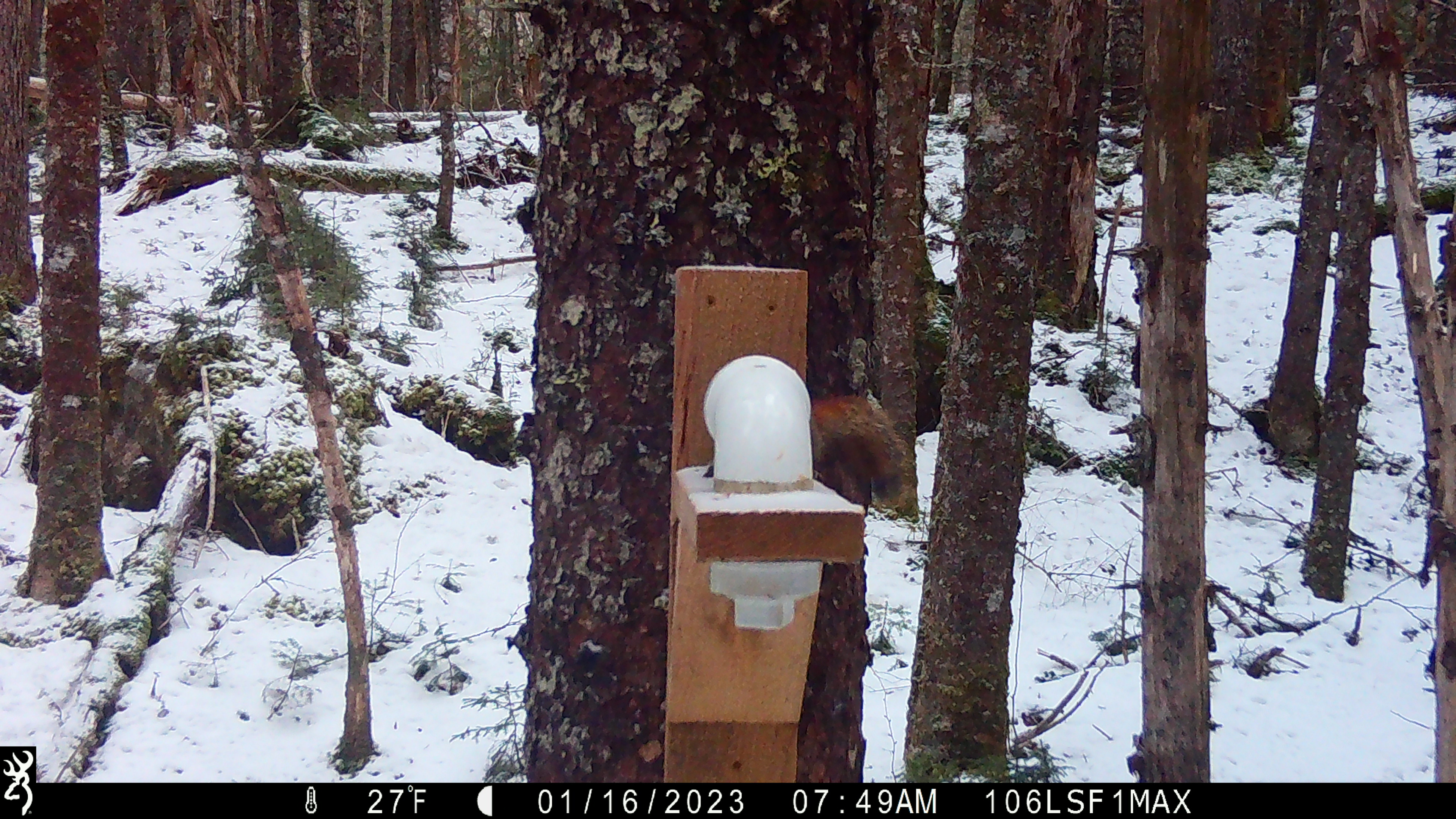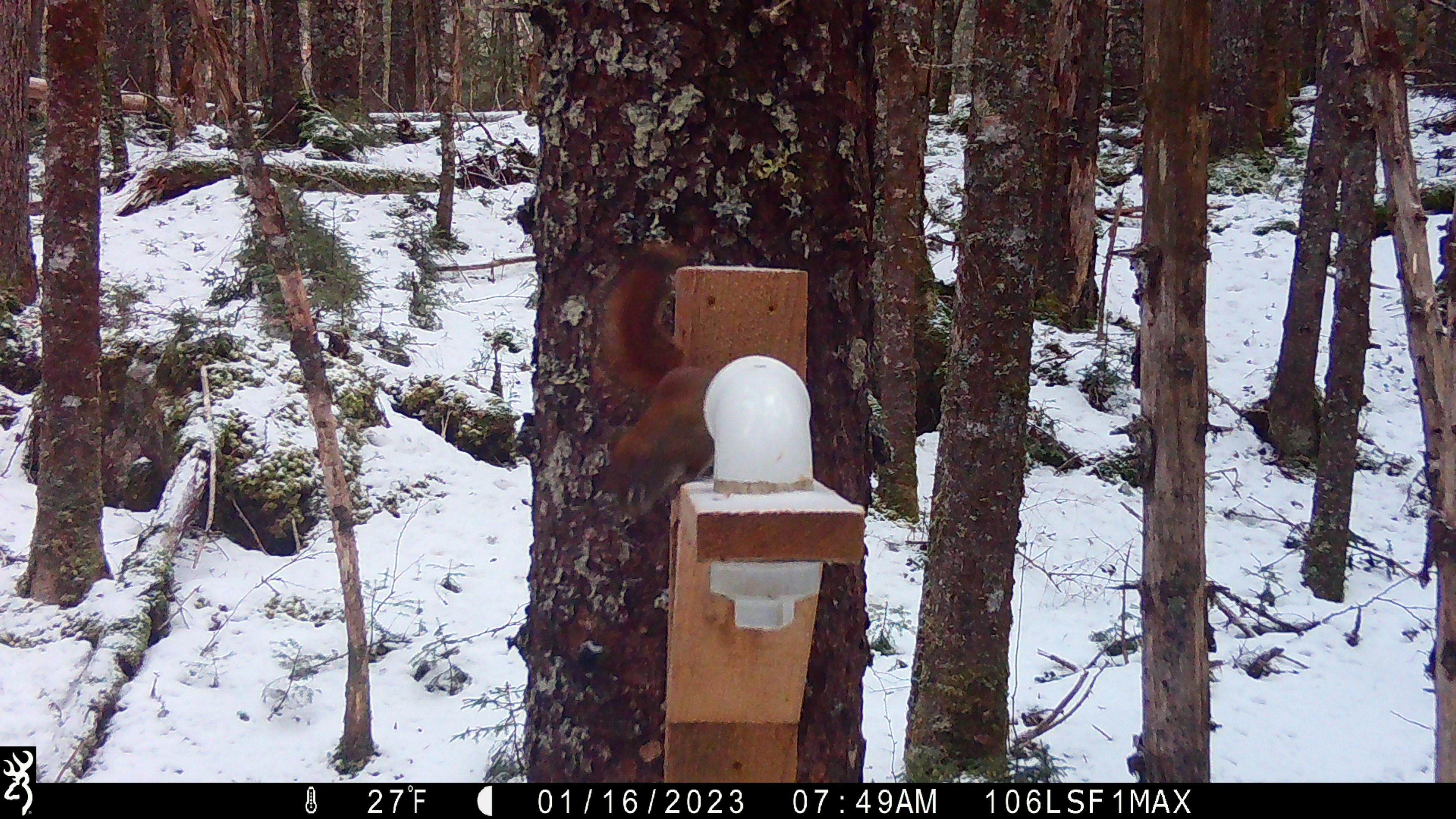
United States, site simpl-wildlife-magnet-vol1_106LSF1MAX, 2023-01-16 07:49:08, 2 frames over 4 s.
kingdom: Animalia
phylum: Chordata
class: Mammalia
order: Rodentia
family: Sciuridae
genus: Tamiasciurus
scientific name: Tamiasciurus hudsonicus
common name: red squirrel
Red squirrel (Tamiasciurus hudsonicus).